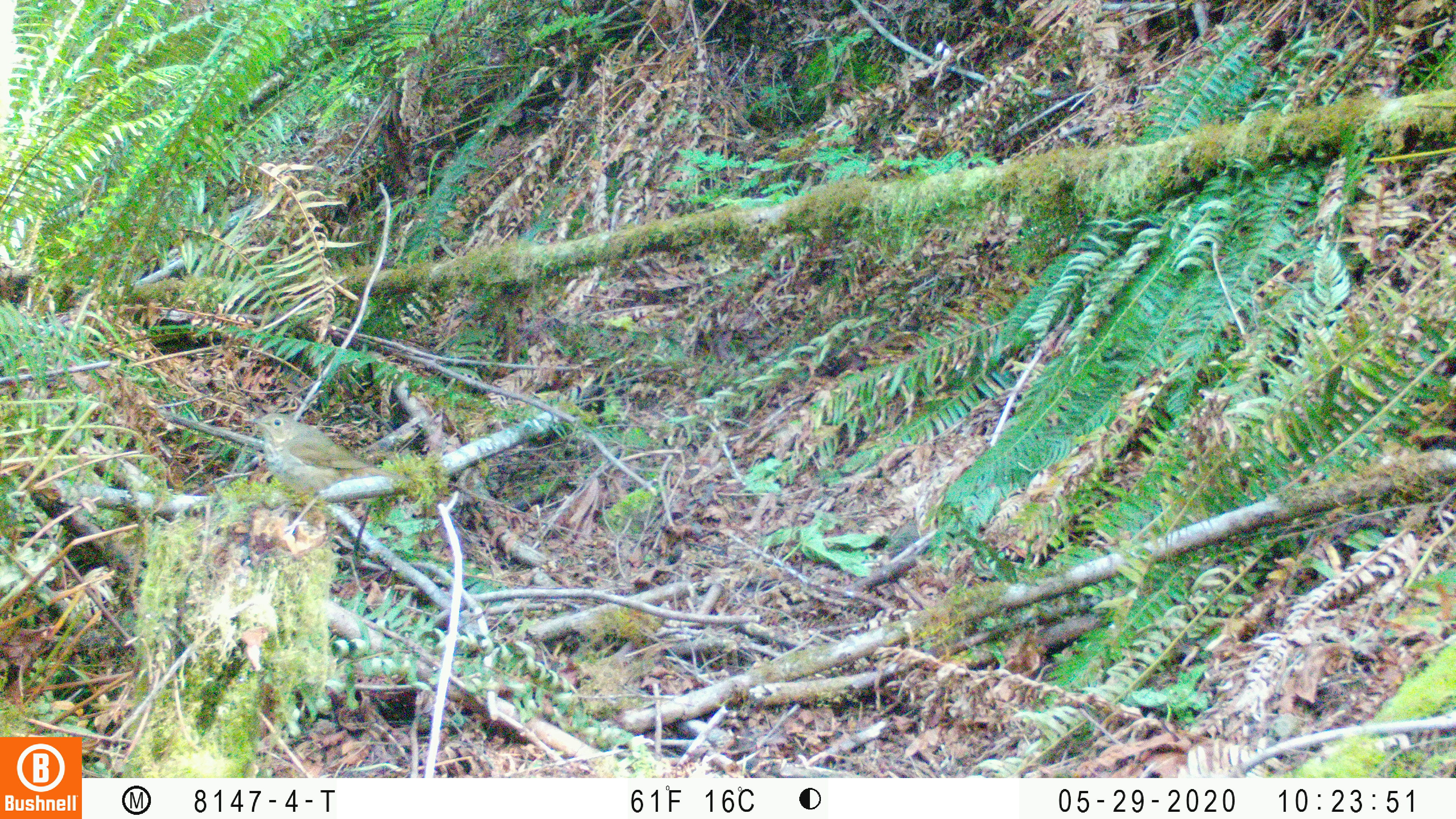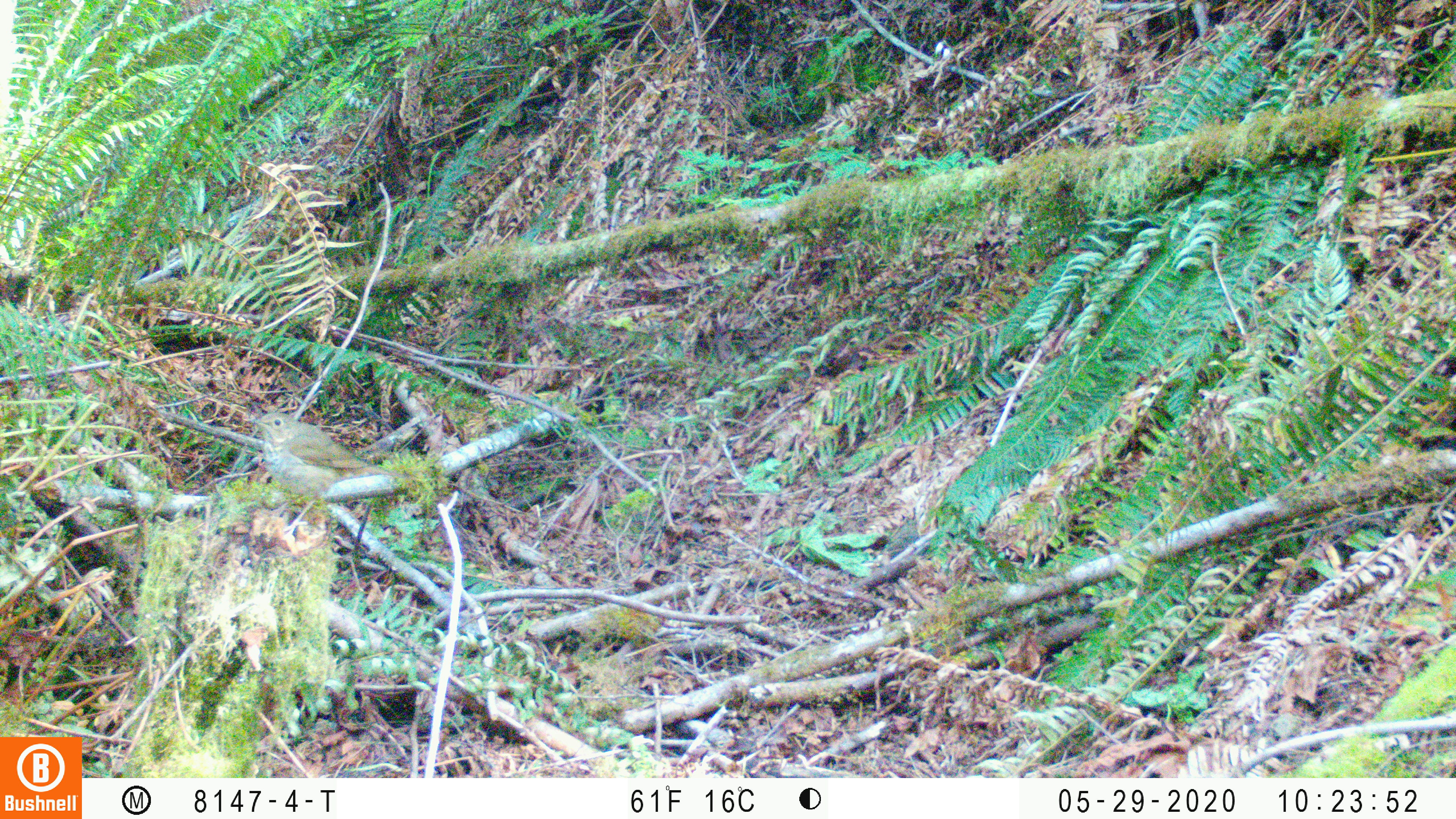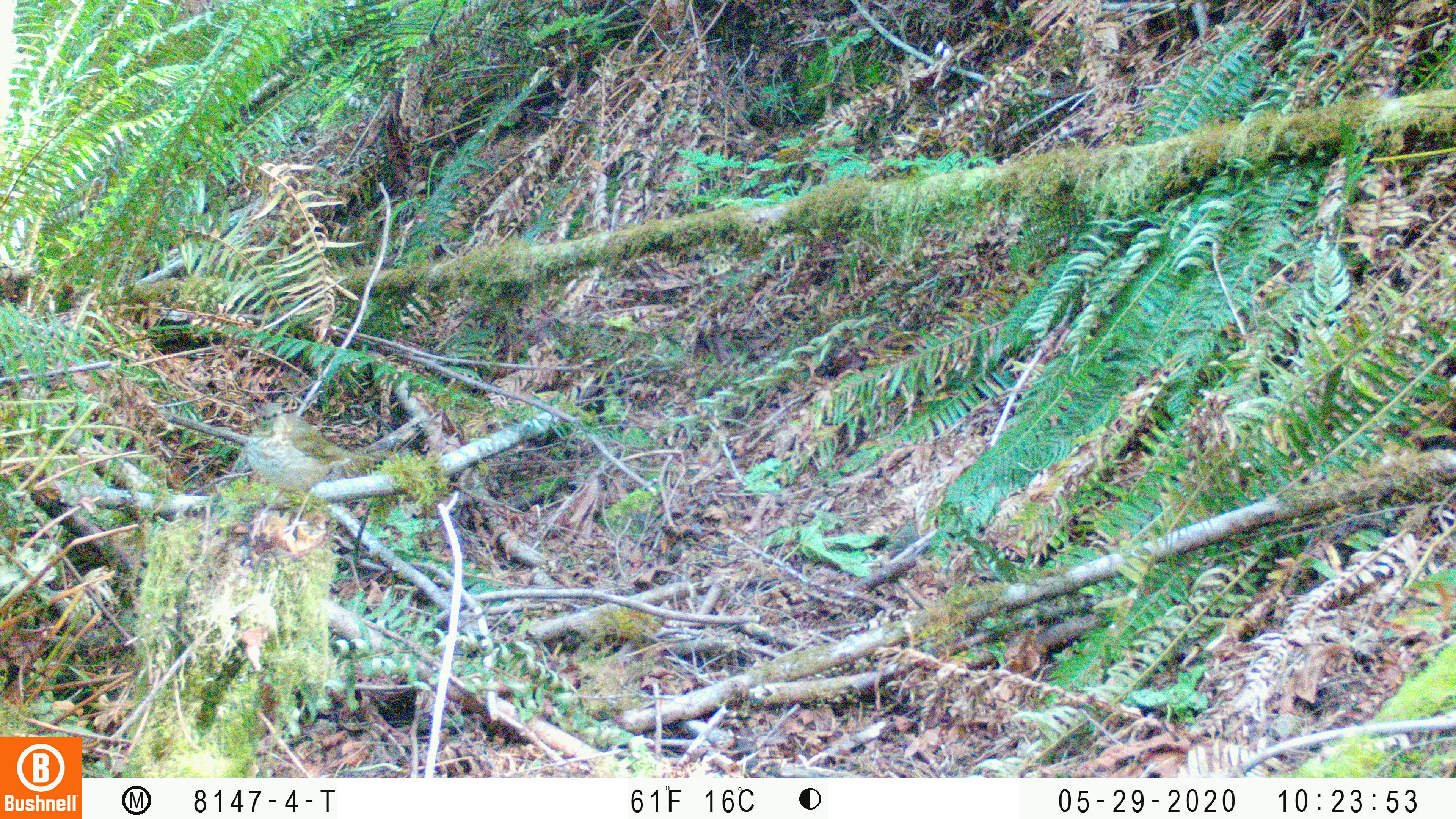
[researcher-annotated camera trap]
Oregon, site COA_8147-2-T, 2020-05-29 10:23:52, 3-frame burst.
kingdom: Animalia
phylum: Chordata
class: Aves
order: Passeriformes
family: Turdidae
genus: Catharus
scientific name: Catharus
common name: brown thrushes and nightingale-thrushes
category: catharus species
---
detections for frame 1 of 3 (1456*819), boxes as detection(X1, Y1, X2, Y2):
catharus species: detection(239, 411, 411, 489)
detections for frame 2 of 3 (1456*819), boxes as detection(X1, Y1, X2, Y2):
catharus species: detection(237, 410, 412, 498)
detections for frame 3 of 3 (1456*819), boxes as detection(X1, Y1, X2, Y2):
catharus species: detection(240, 395, 375, 494)